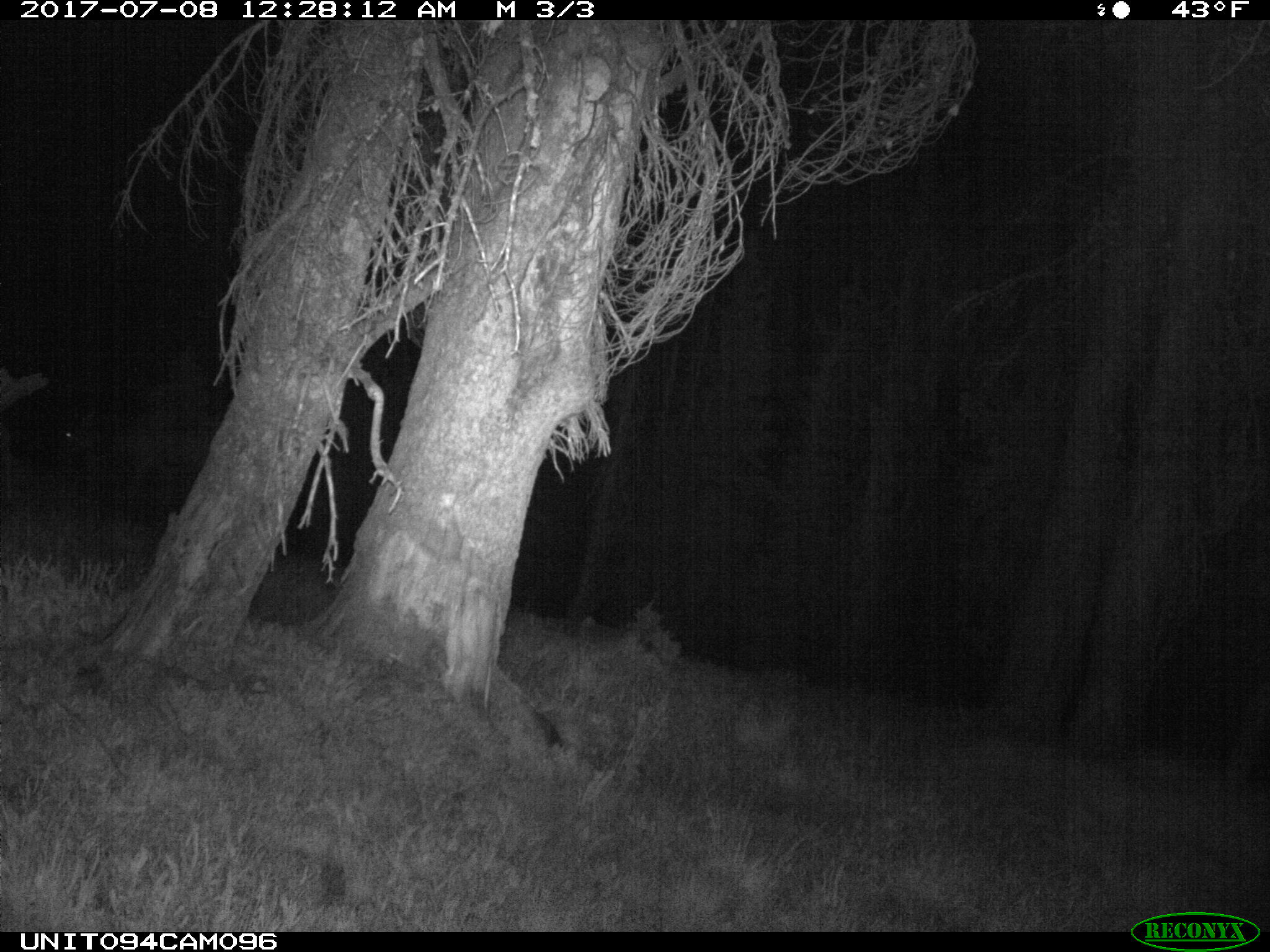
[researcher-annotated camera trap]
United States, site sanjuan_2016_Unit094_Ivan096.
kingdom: Animalia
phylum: Chordata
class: Mammalia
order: Artiodactyla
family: Cervidae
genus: Cervus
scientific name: Cervus elaphus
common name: red deer